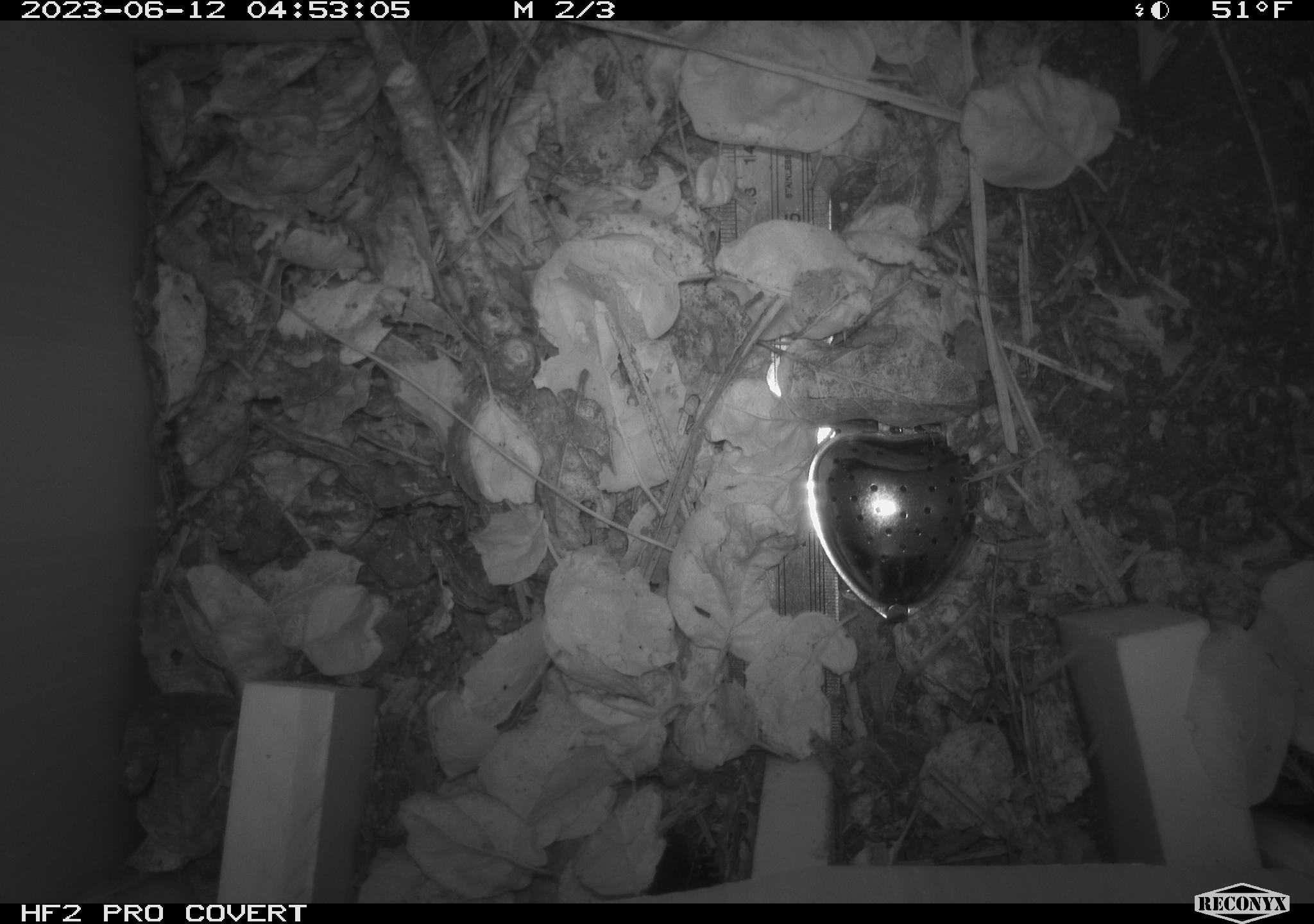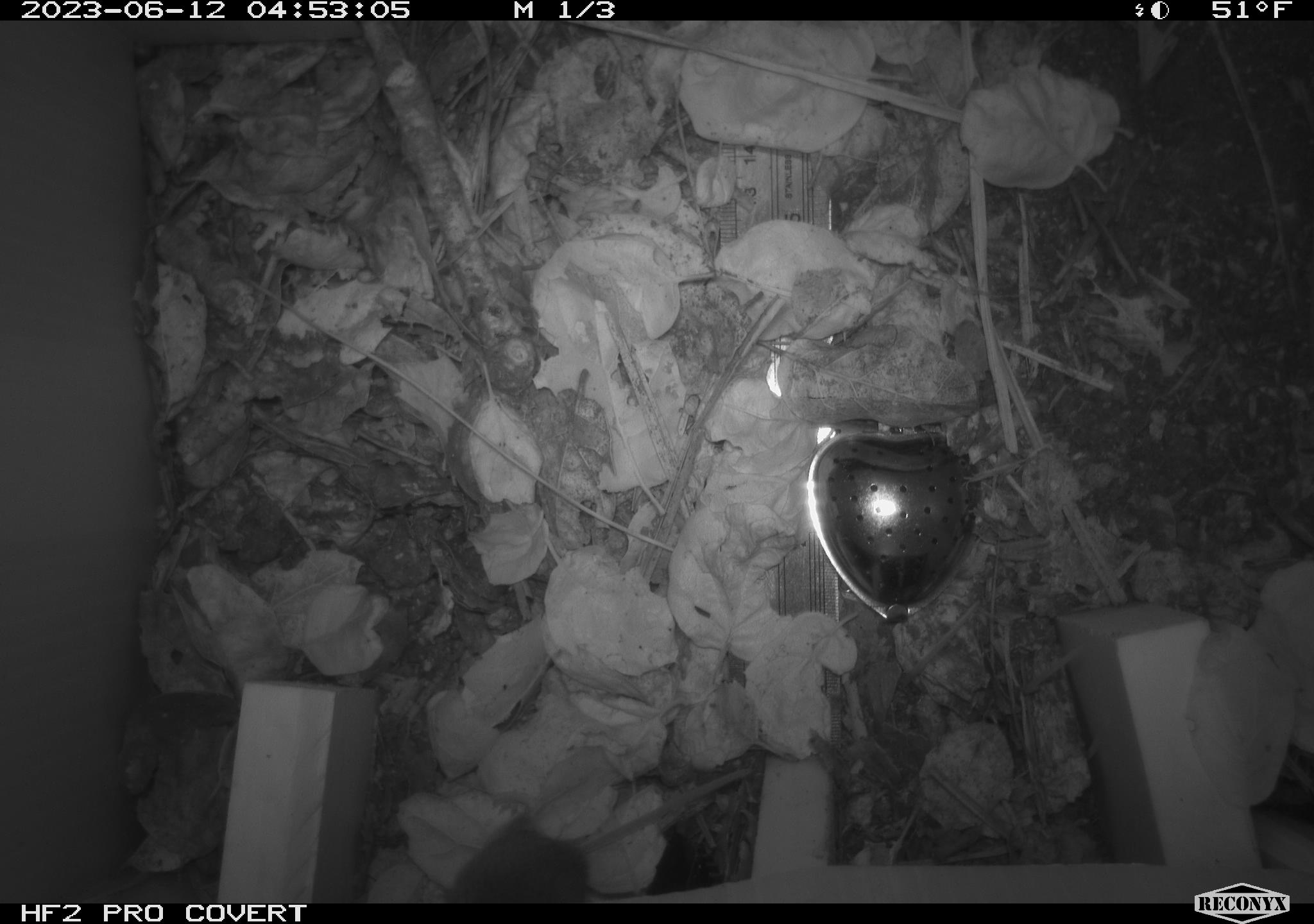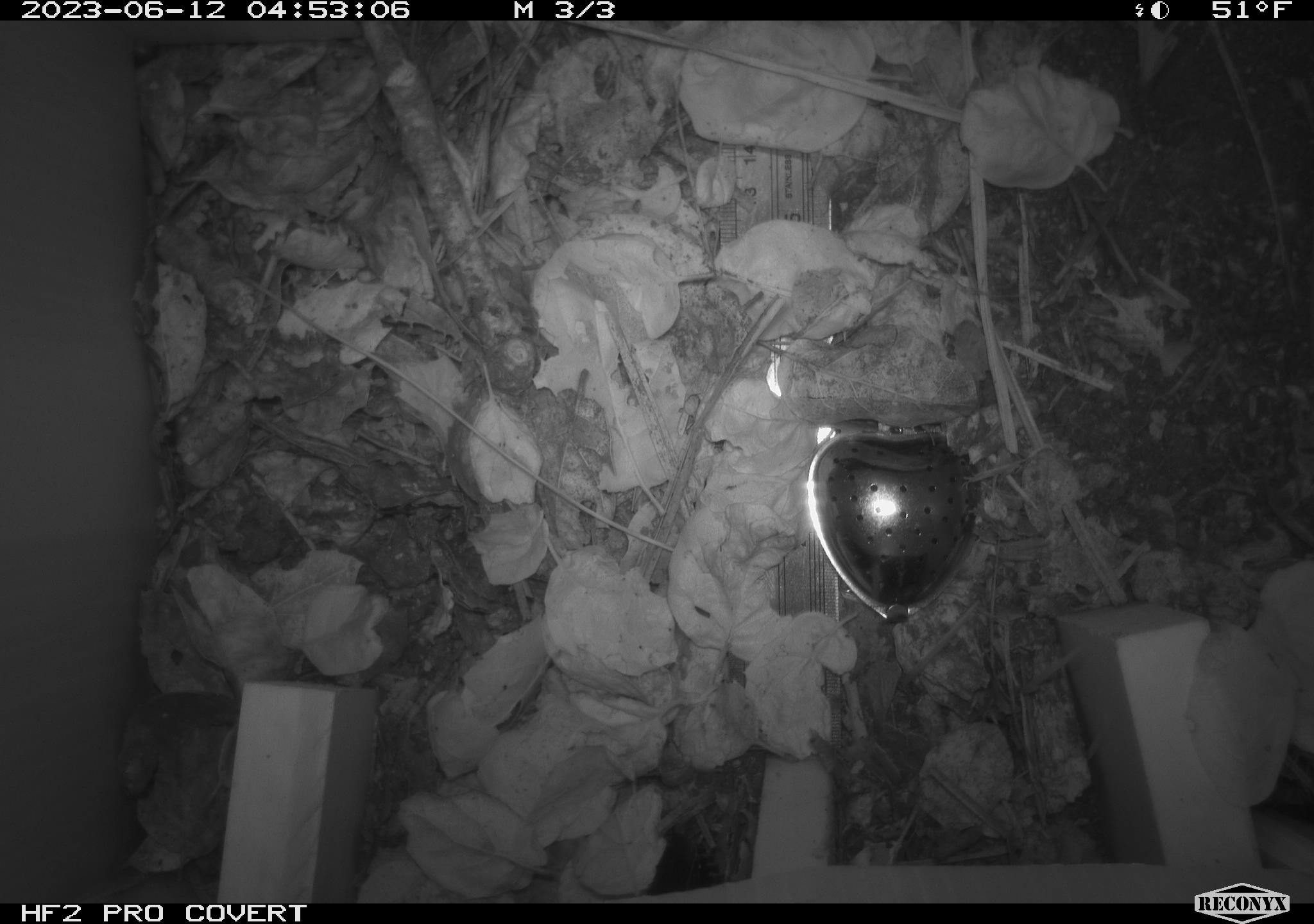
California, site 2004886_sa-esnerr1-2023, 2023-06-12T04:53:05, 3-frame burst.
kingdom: Animalia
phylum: Chordata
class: Mammalia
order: Rodentia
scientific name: Rodentia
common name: rodent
Rodent (Rodentia).